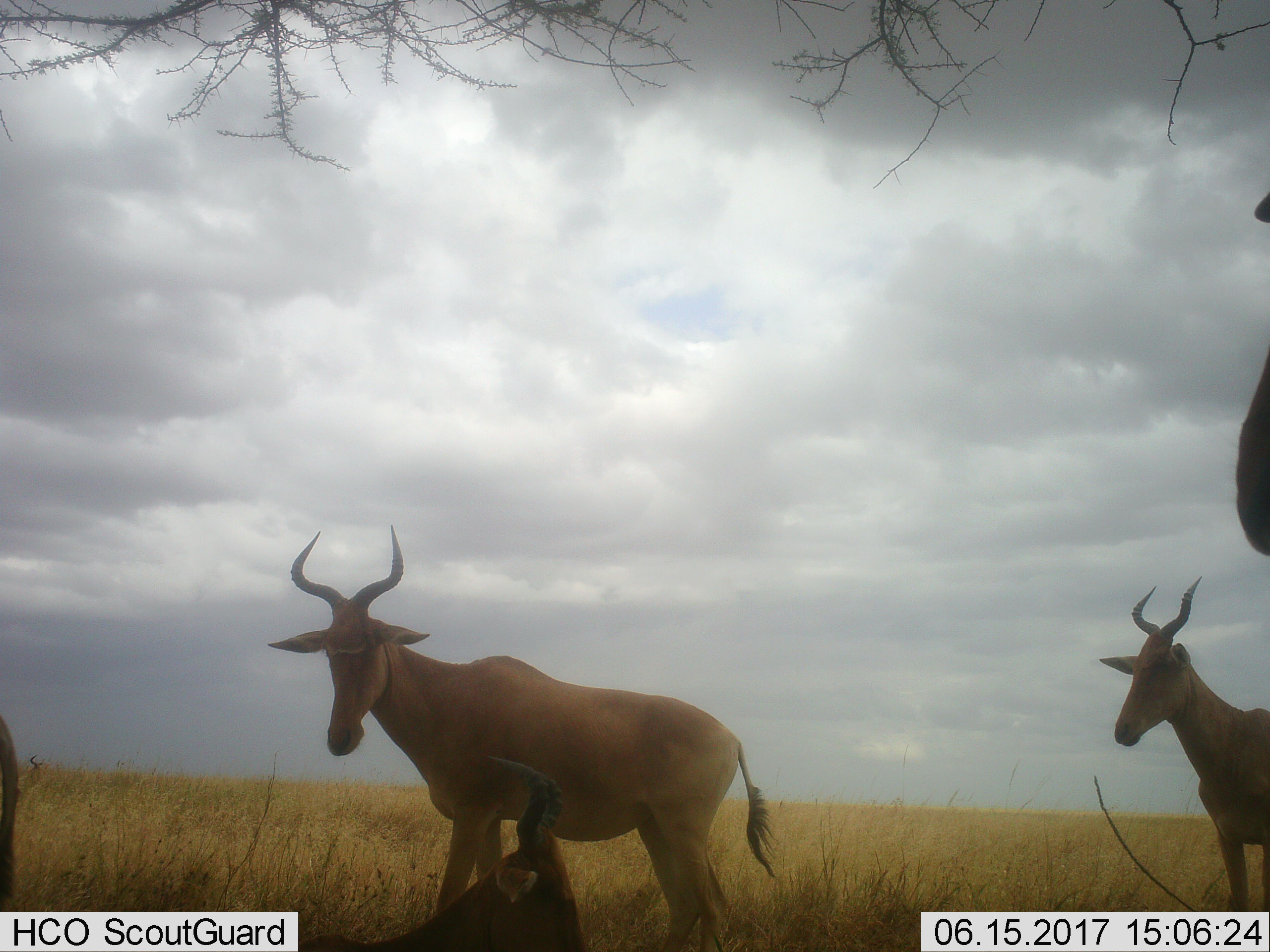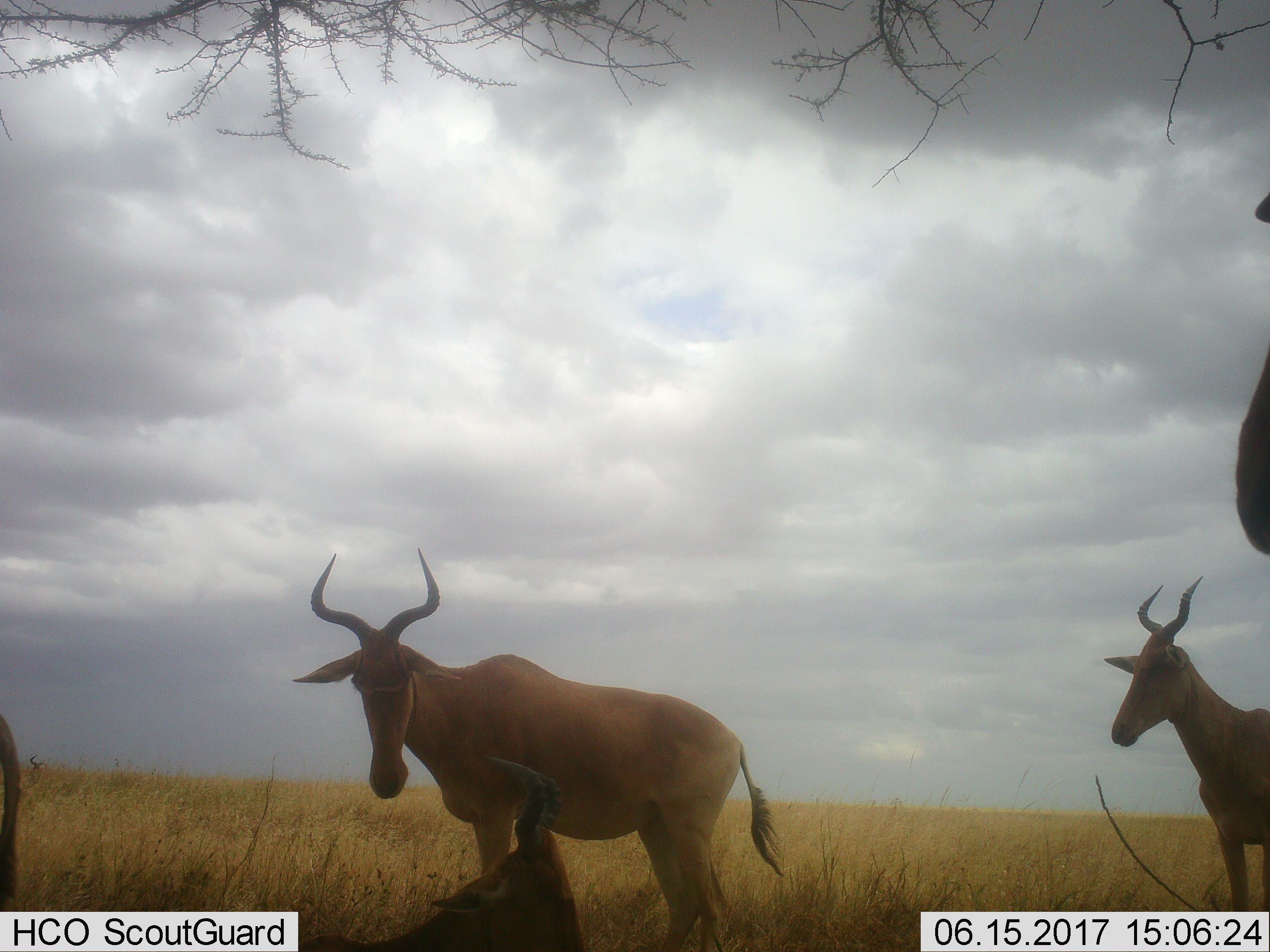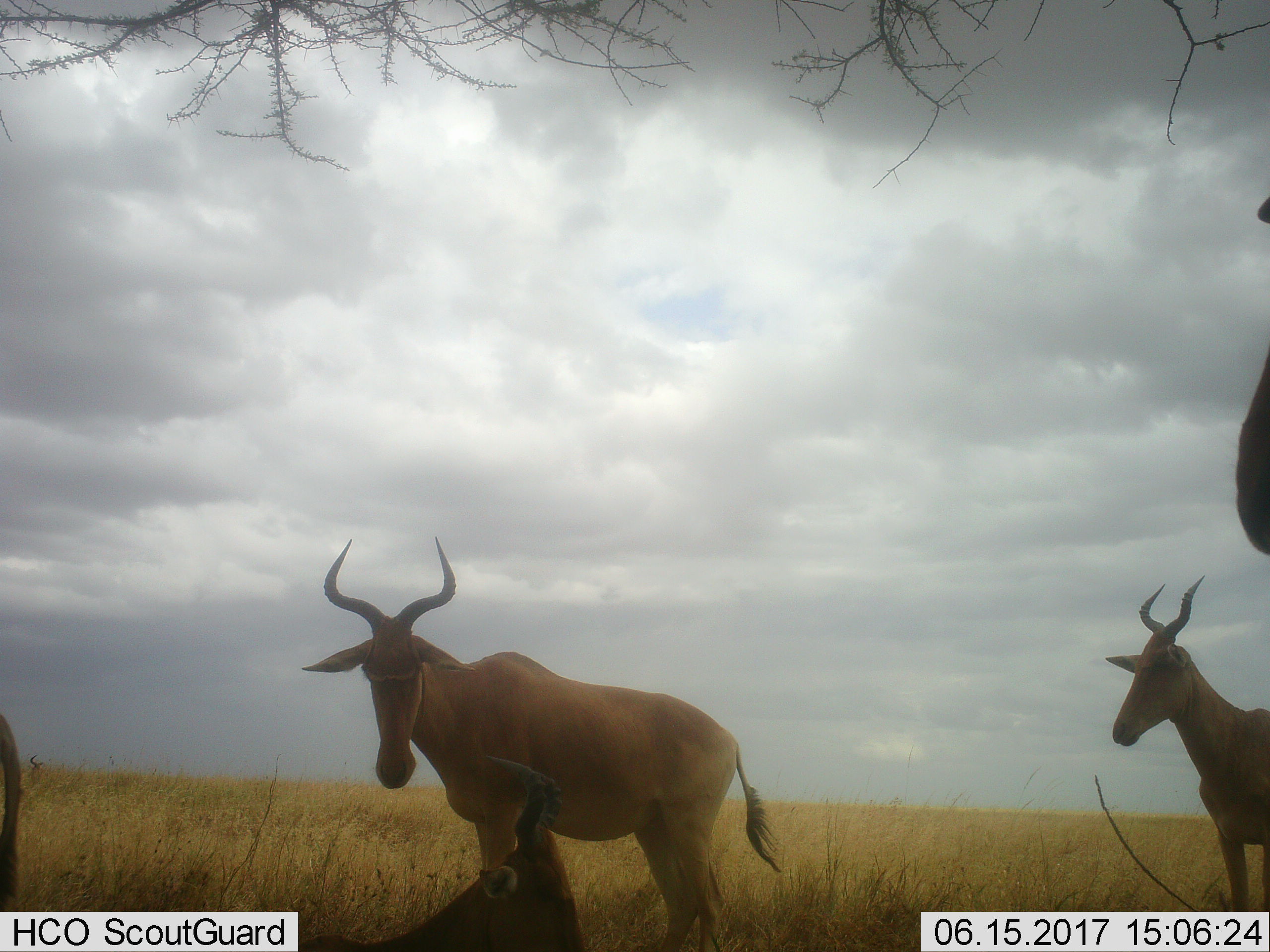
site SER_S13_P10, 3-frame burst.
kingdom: Animalia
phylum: Chordata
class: Mammalia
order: Artiodactyla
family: Bovidae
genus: Alcelaphus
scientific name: Alcelaphus buselaphus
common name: hartebeest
Hartebeest (Alcelaphus buselaphus), count 5. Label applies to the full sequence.